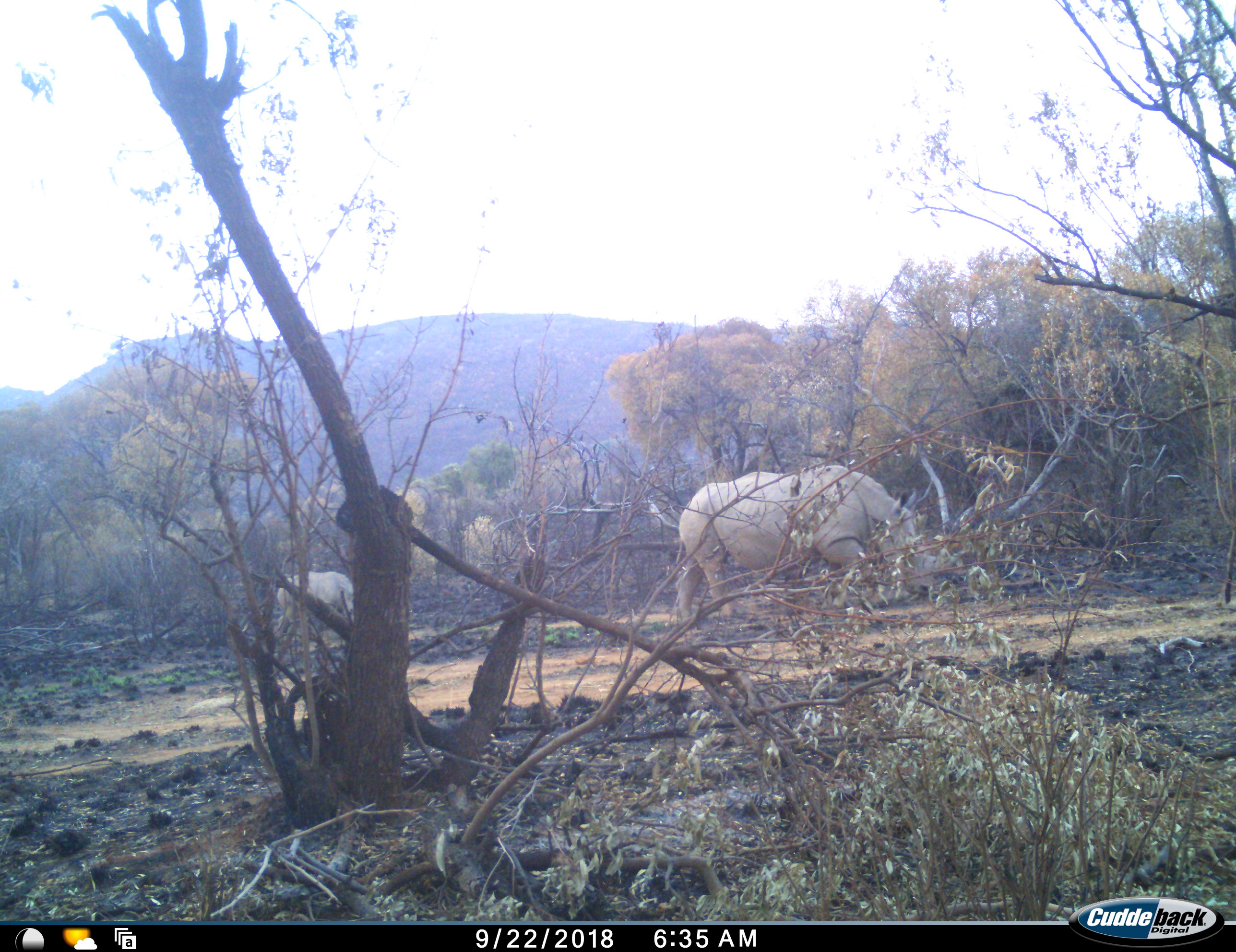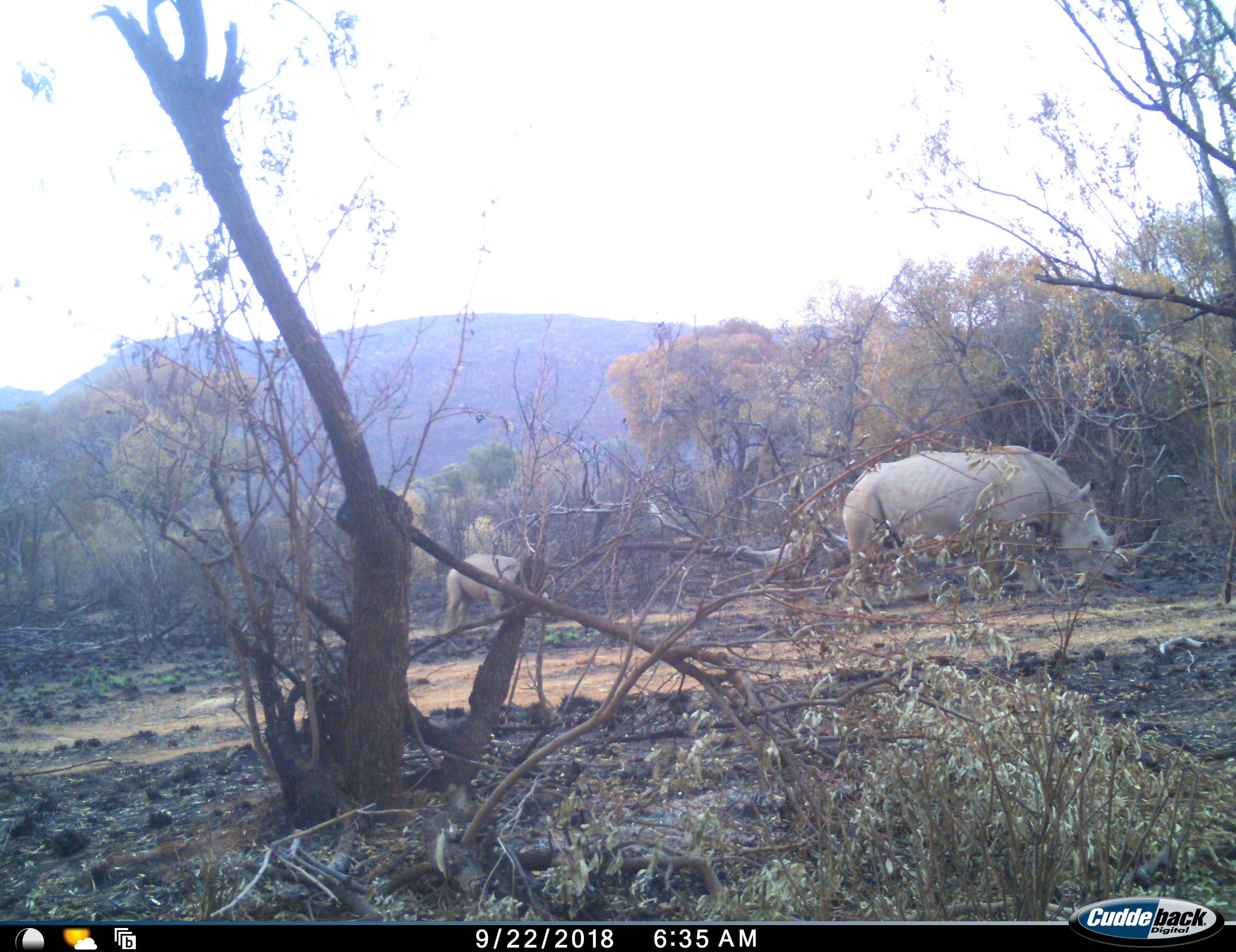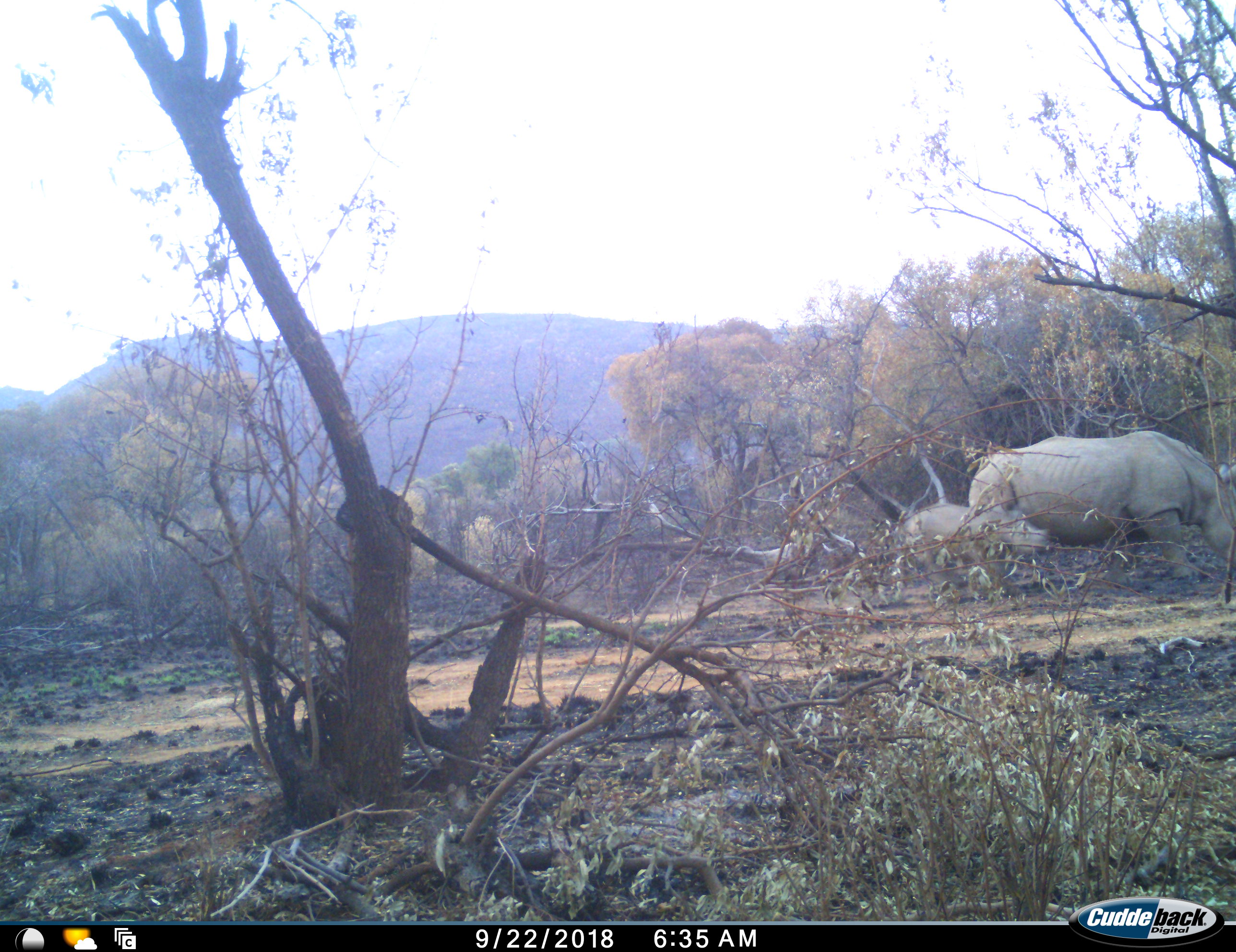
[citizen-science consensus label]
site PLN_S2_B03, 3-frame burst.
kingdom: Animalia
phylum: Chordata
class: Mammalia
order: Perissodactyla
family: Rhinocerotidae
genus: Ceratotherium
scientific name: Ceratotherium simum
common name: white rhinoceros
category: rhinoceroswhite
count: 2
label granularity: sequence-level